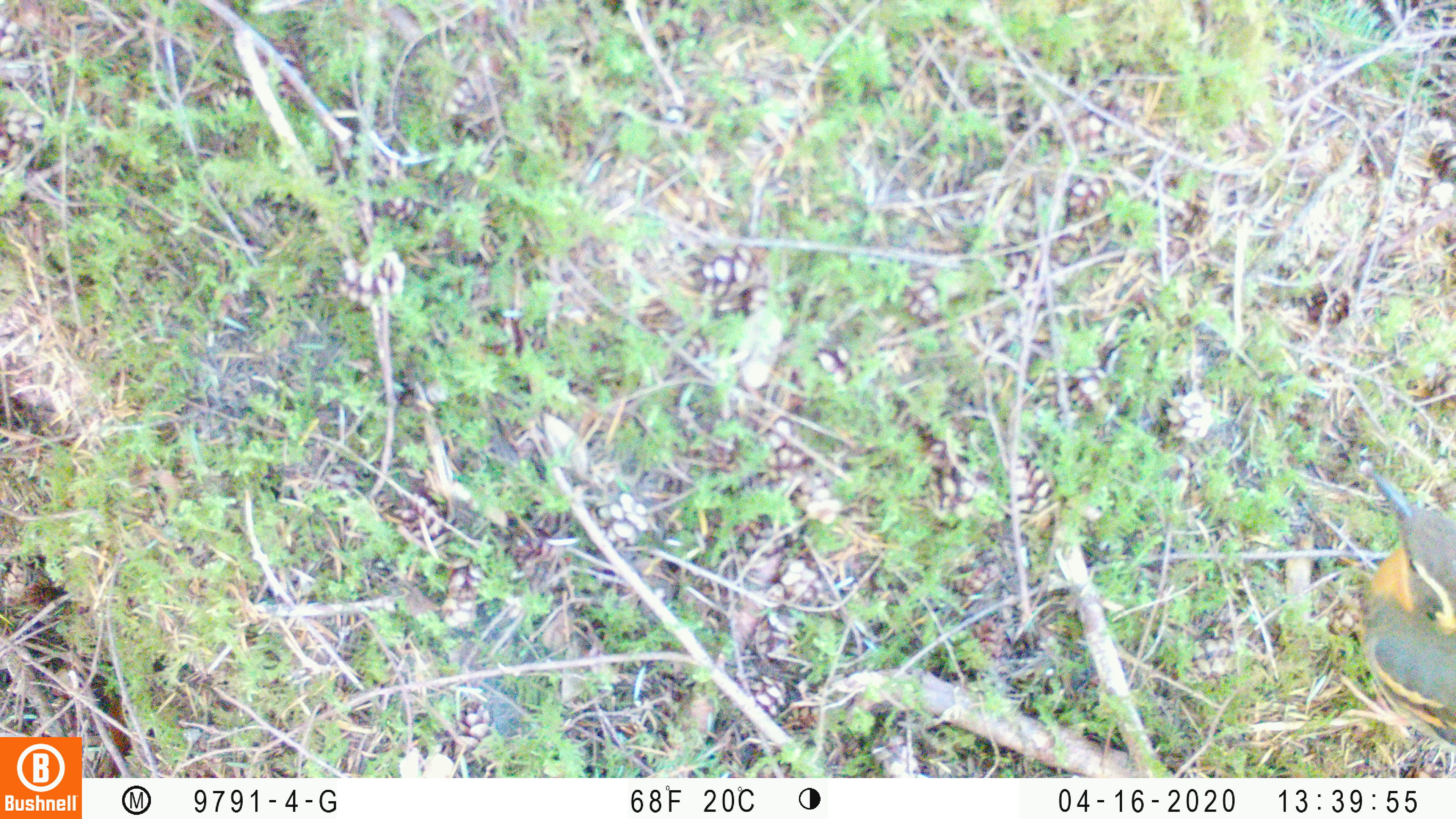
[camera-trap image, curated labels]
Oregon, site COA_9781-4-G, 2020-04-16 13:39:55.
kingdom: Animalia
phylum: Chordata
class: Aves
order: Passeriformes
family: Turdidae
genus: Ixoreus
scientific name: Ixoreus naevius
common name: varied thrush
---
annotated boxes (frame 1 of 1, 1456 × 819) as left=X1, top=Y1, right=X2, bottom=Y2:
varied thrush: left=1359, top=469, right=1450, bottom=739